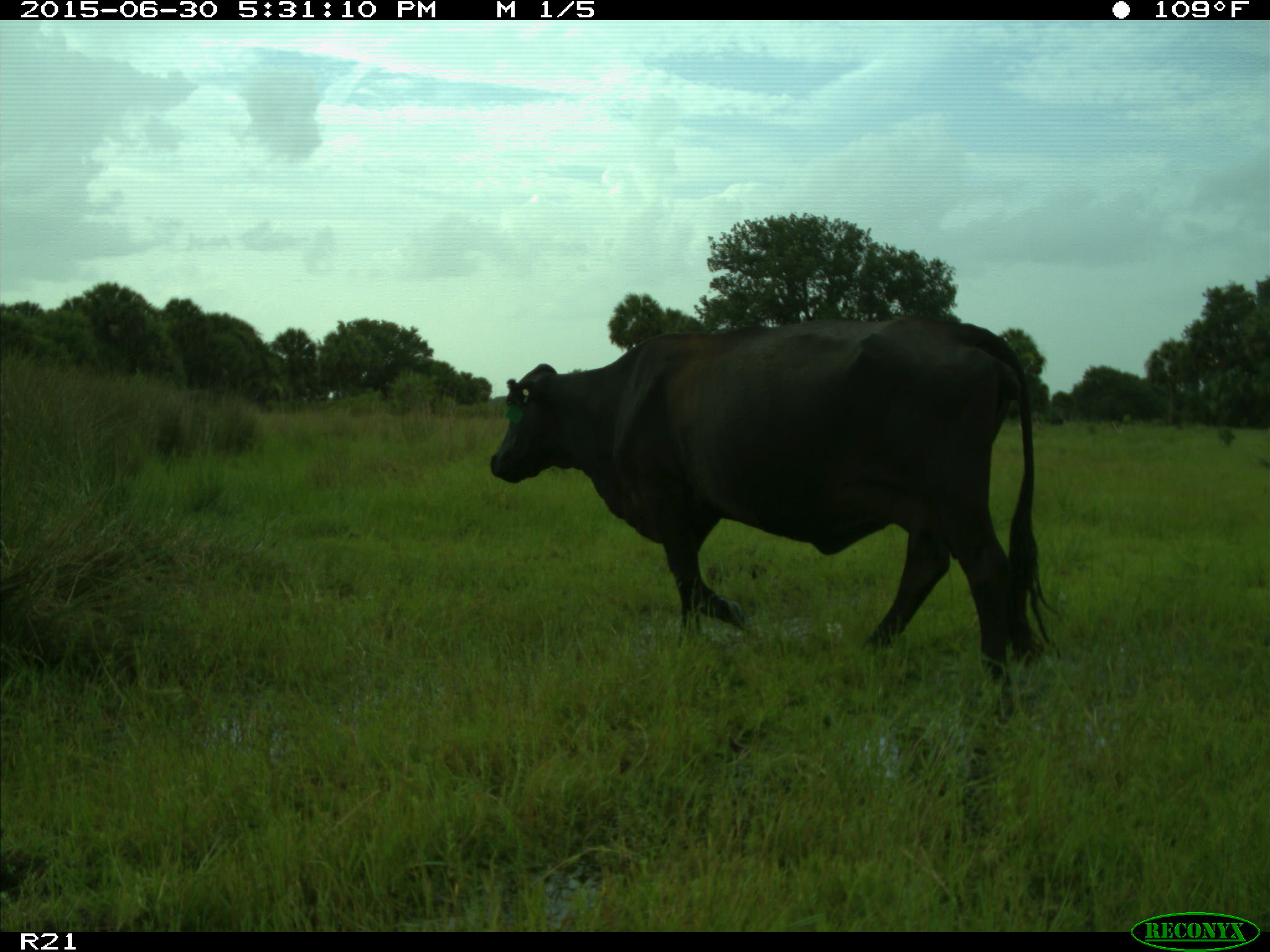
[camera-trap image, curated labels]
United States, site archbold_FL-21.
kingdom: Animalia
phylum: Chordata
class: Mammalia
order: Artiodactyla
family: Bovidae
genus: Bos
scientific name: Bos taurus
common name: domestic cow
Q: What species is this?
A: Bos taurus (domestic cow).